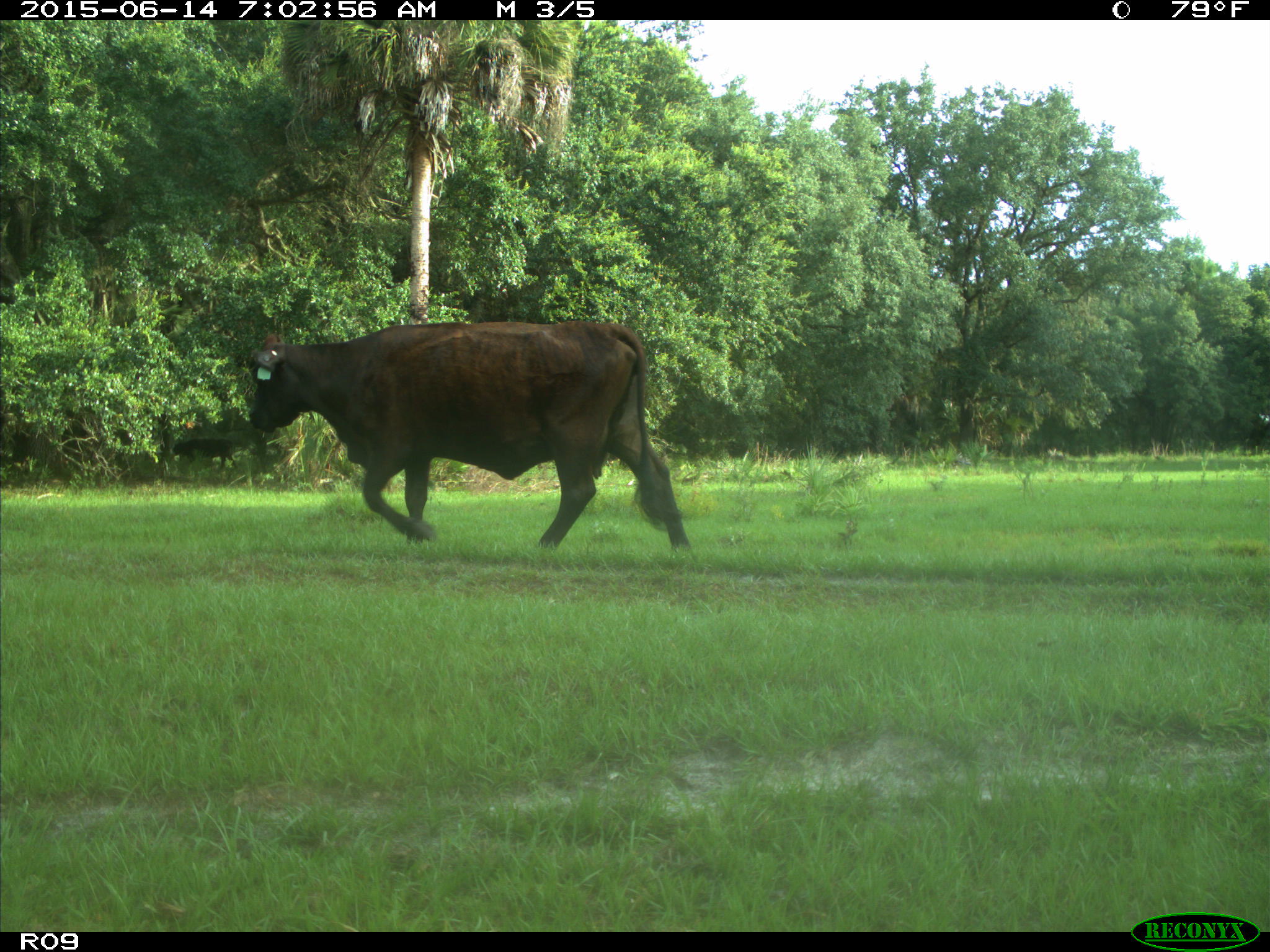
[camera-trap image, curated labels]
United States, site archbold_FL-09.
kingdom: Animalia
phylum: Chordata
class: Mammalia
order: Artiodactyla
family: Bovidae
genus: Bos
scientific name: Bos taurus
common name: domestic cow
Bos taurus (domestic cow).